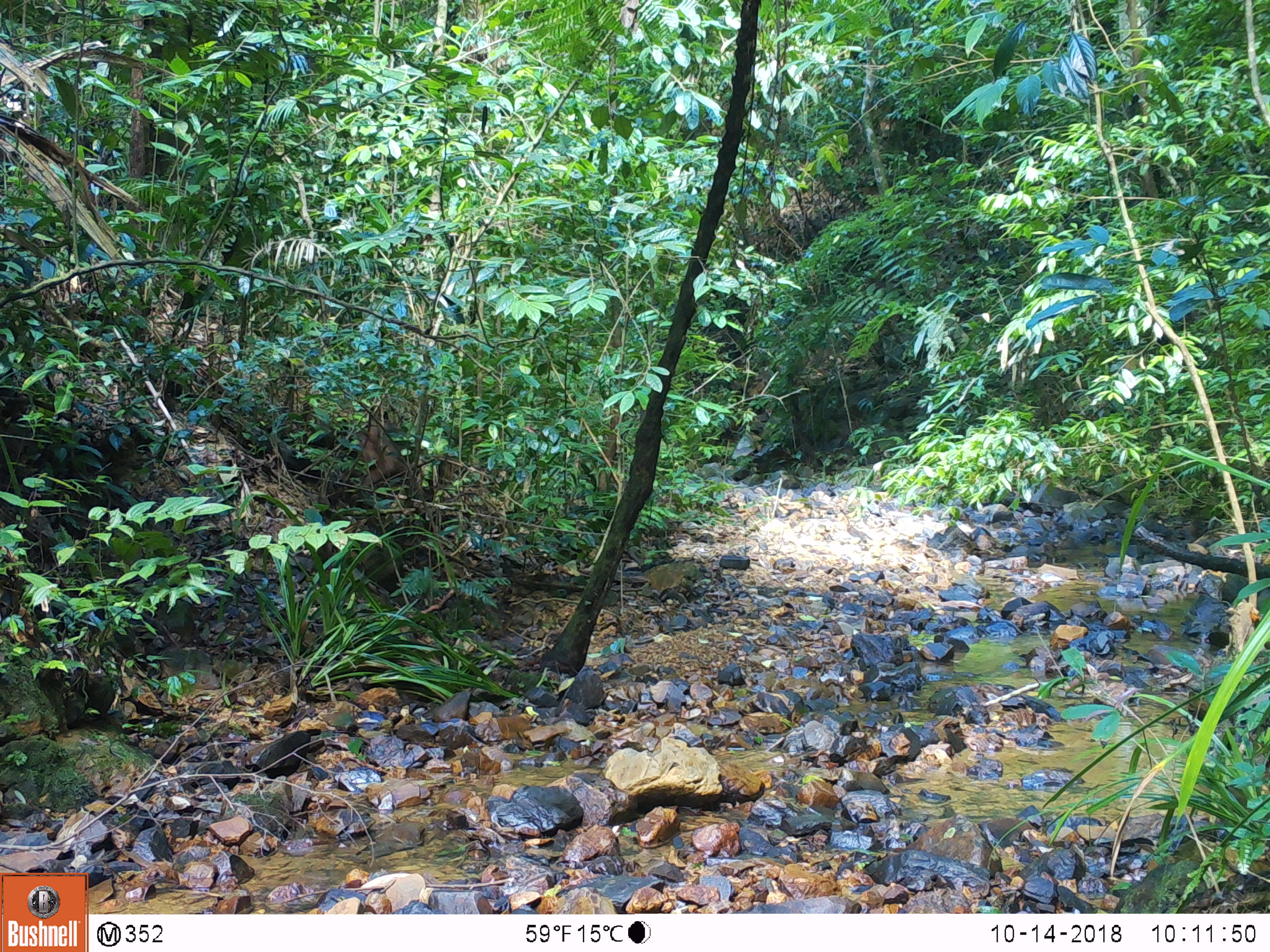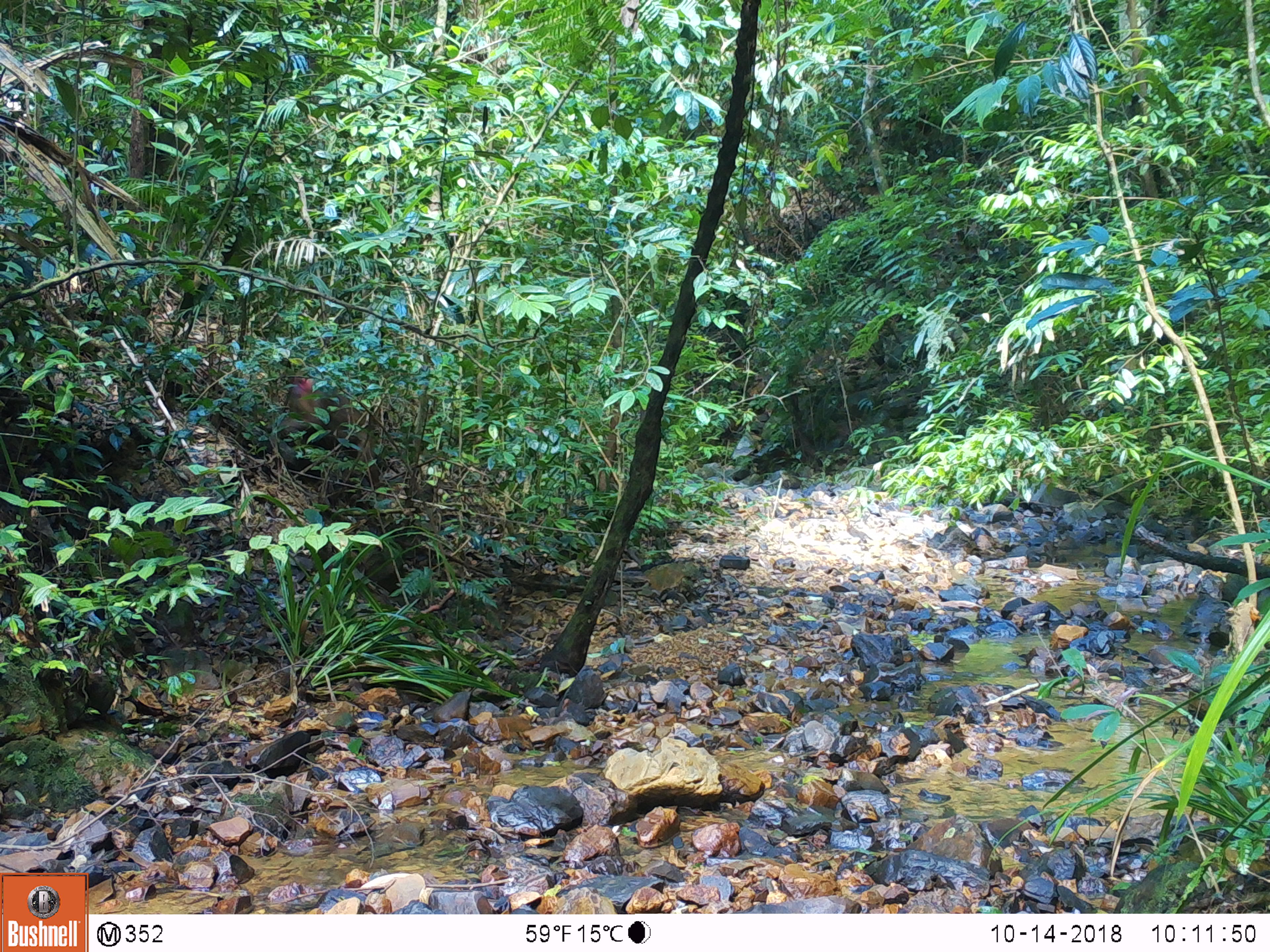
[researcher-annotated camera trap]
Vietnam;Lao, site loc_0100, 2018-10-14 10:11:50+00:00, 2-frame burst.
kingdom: Animalia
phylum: Chordata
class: Mammalia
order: Primates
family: Cercopithecidae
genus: Macaca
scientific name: Macaca arctoides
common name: stump-tailed macaque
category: stump tailed macaque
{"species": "stump tailed macaque (stump-tailed macaque) (Macaca arctoides)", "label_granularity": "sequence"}